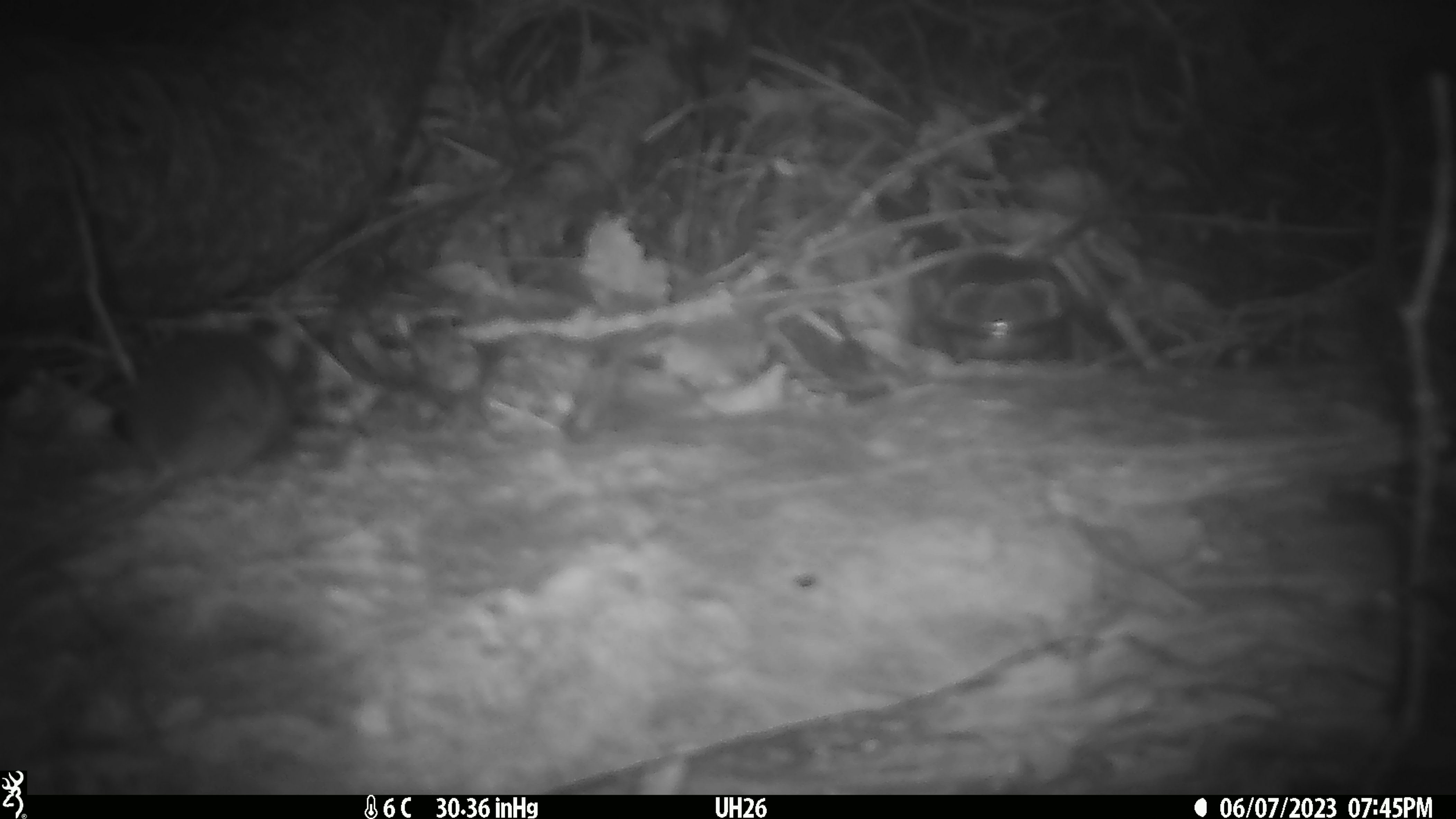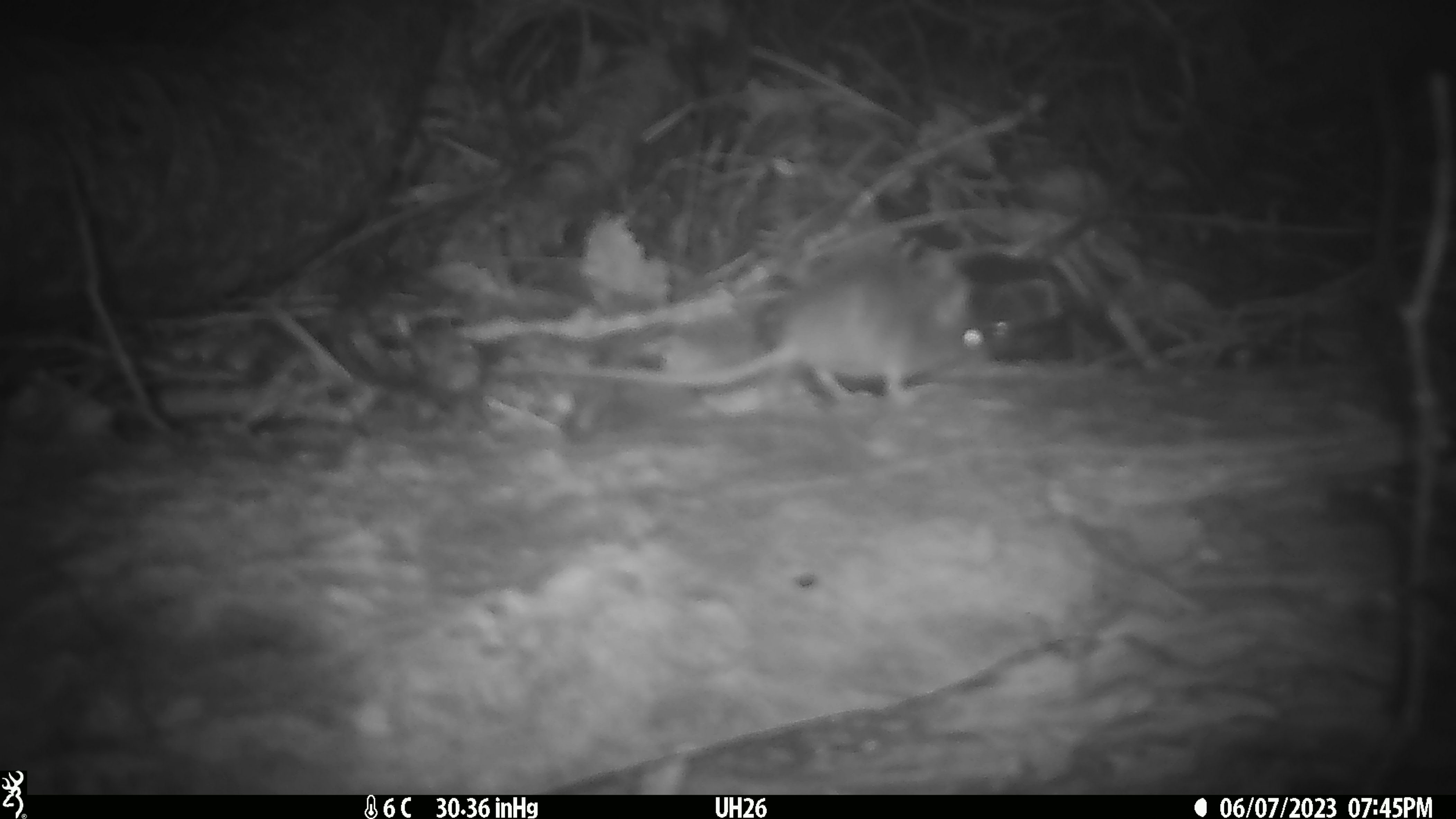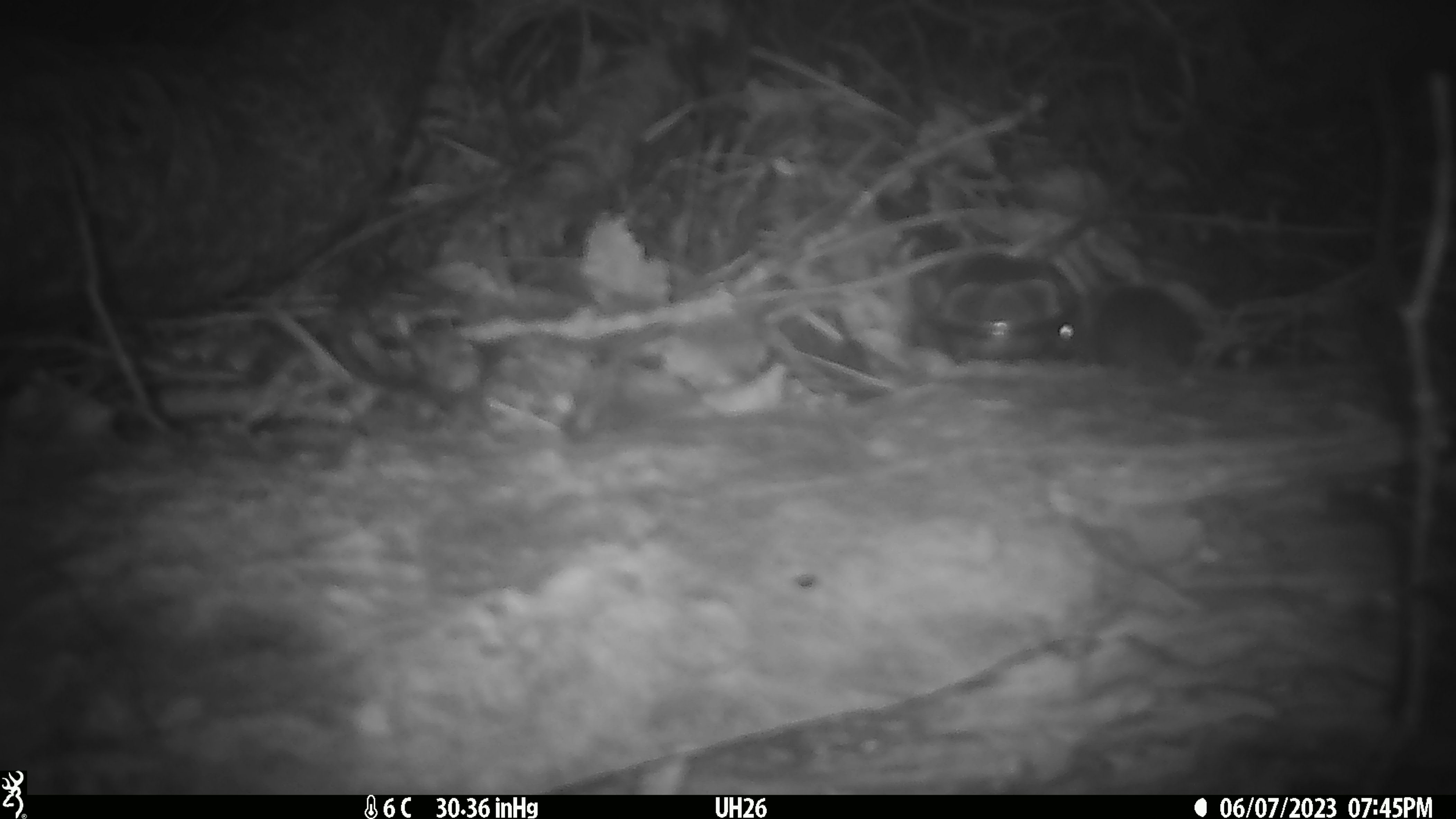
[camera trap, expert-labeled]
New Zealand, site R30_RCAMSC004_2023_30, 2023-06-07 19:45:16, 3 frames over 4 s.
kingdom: Animalia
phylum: Chordata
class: Mammalia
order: Rodentia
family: Muridae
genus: Mus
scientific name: Mus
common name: mouse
Mouse (Mus).